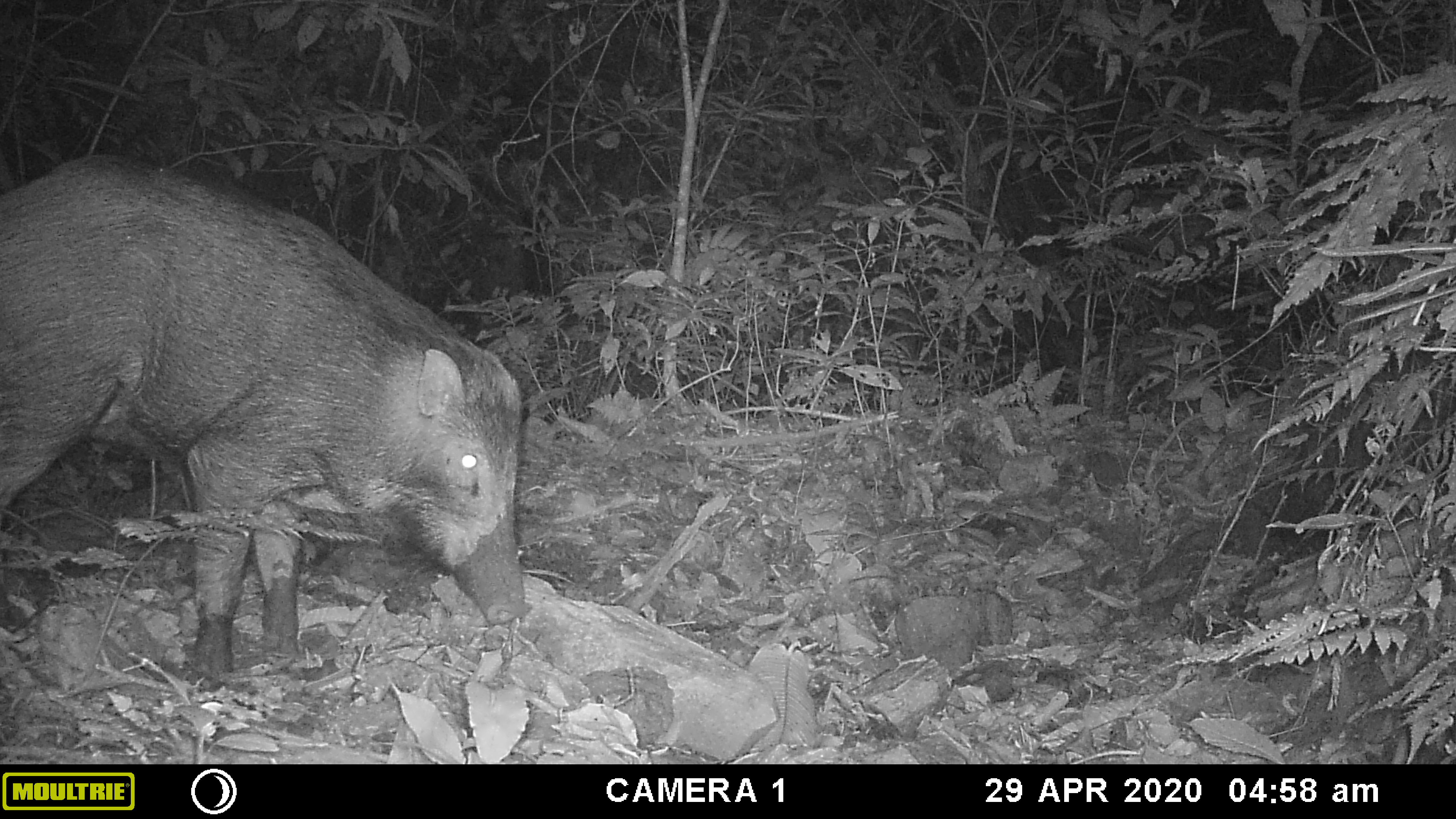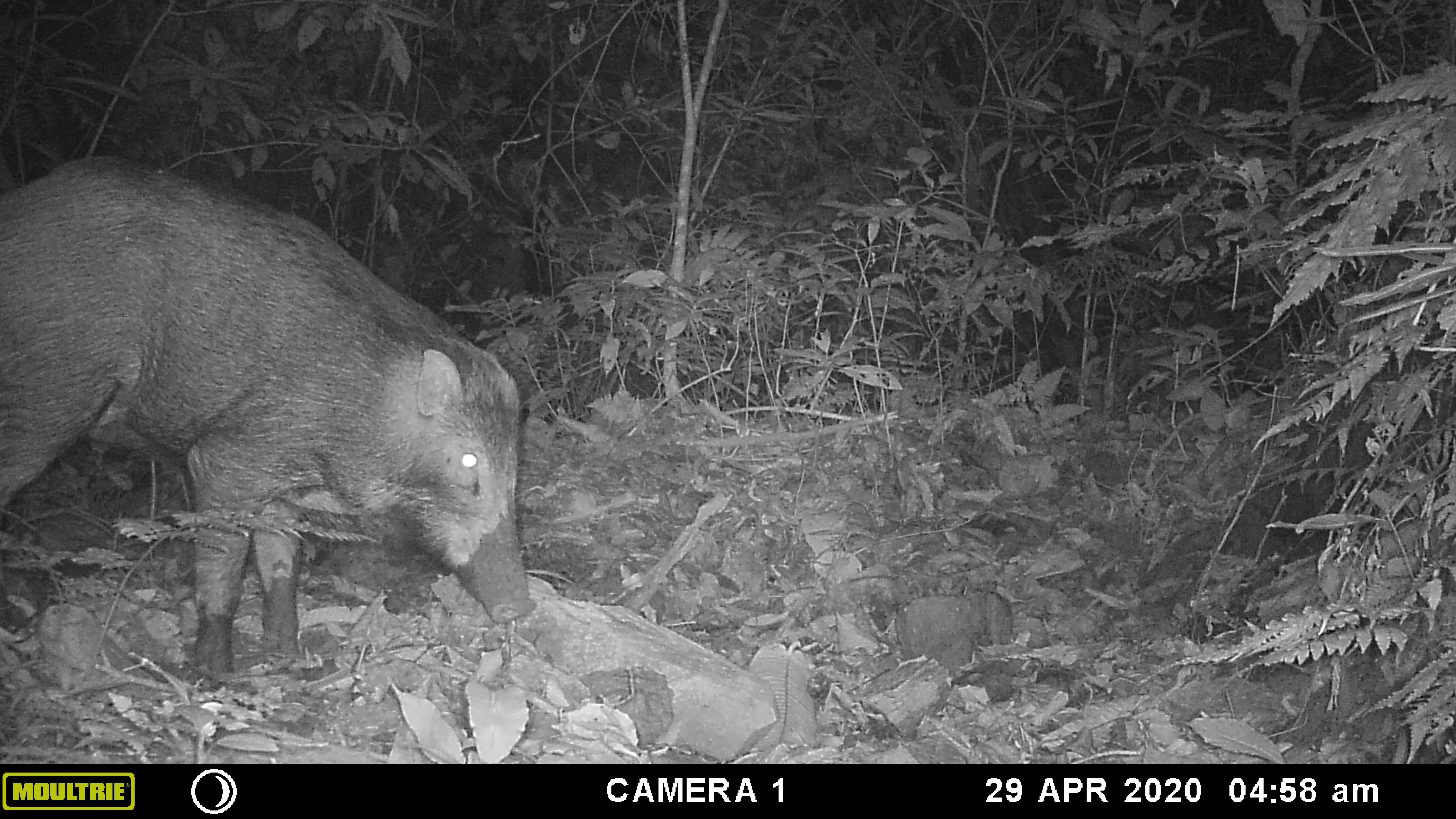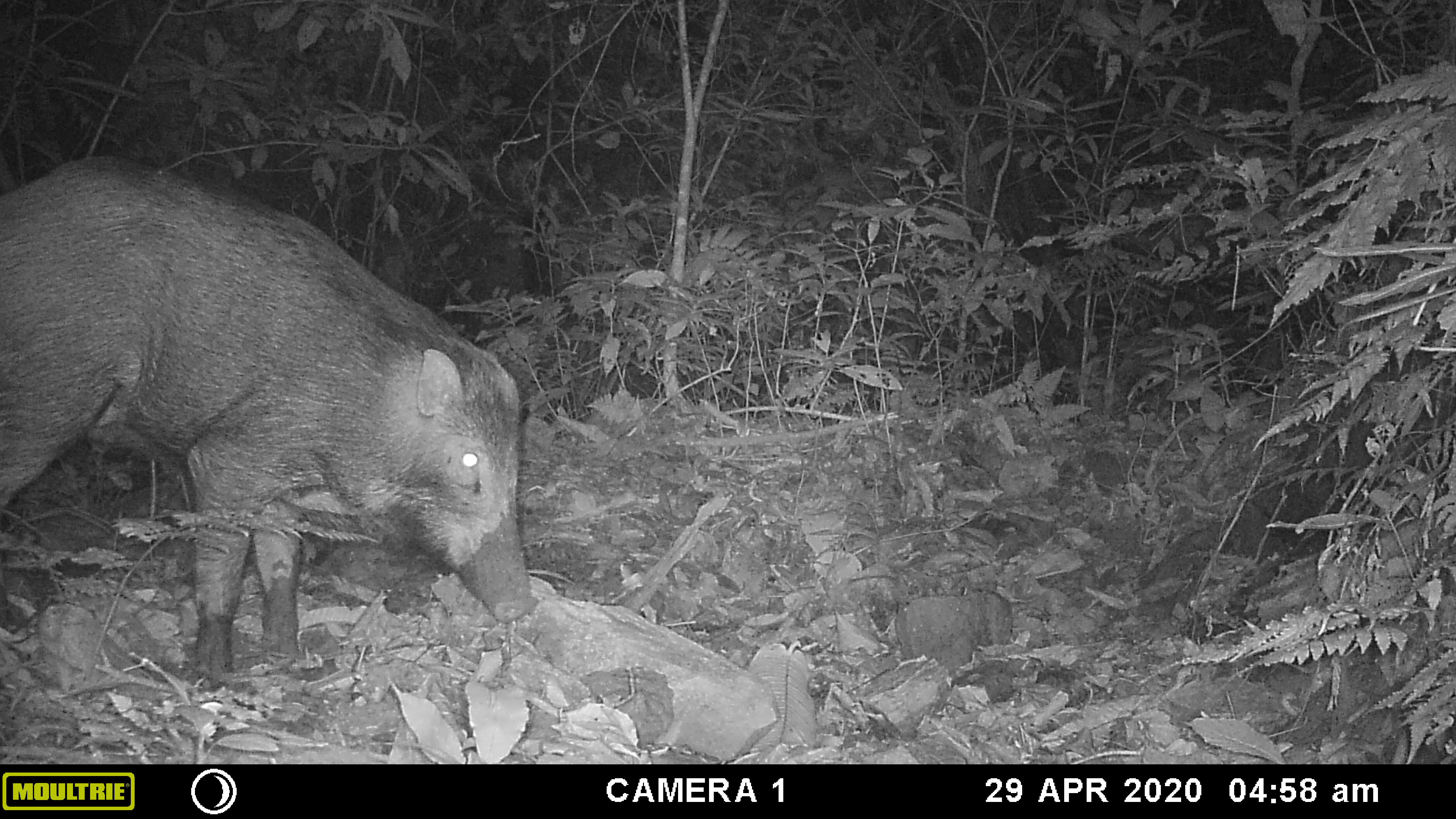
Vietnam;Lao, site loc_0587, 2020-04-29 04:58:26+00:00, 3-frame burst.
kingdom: Animalia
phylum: Chordata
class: Mammalia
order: Artiodactyla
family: Suidae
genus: Sus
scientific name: Sus scrofa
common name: eurasian wild pig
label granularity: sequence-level